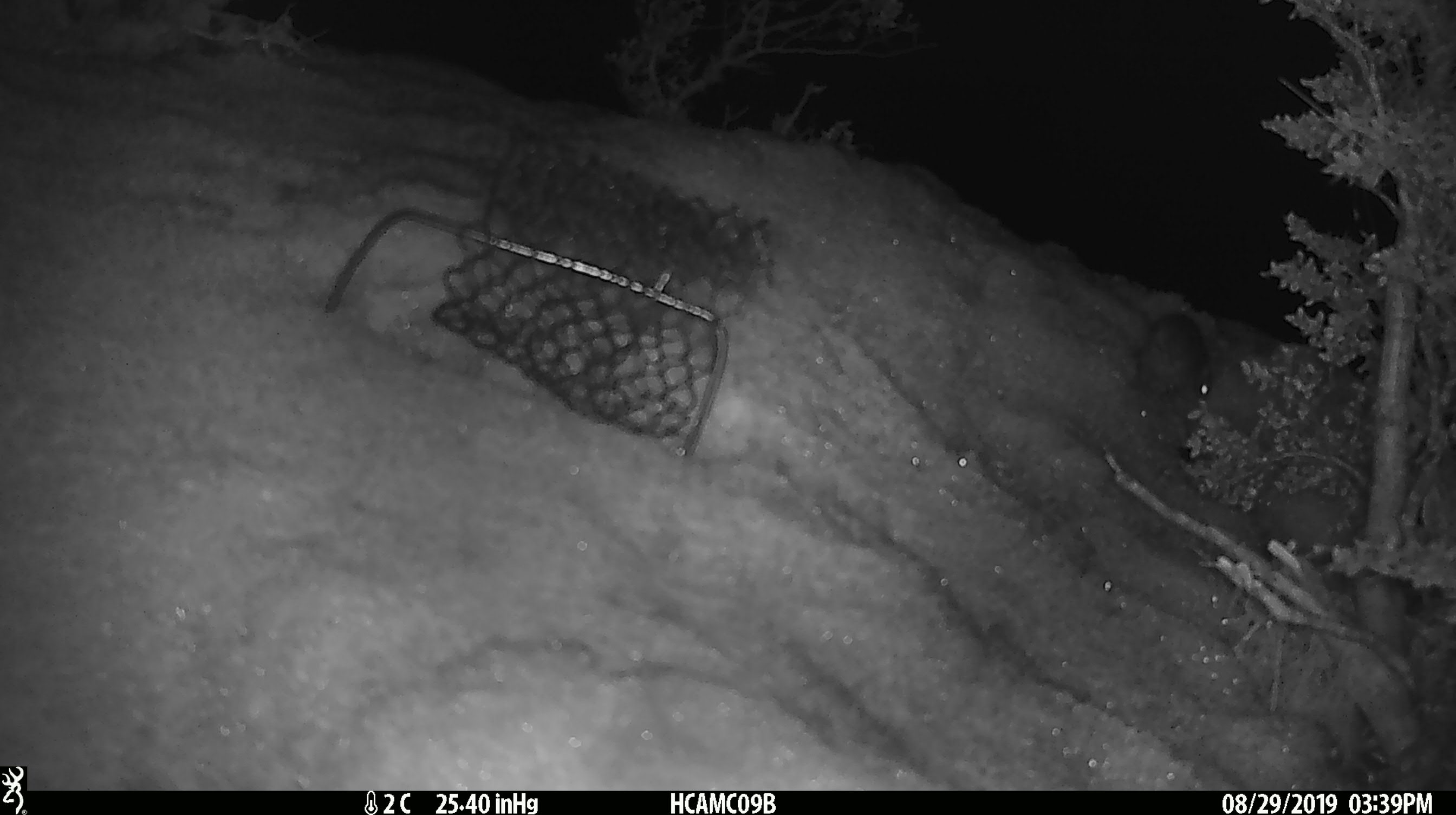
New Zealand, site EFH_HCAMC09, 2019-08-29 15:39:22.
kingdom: Animalia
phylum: Chordata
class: Mammalia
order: Rodentia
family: Muridae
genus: Mus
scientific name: Mus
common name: mouse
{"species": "mouse (Mus)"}